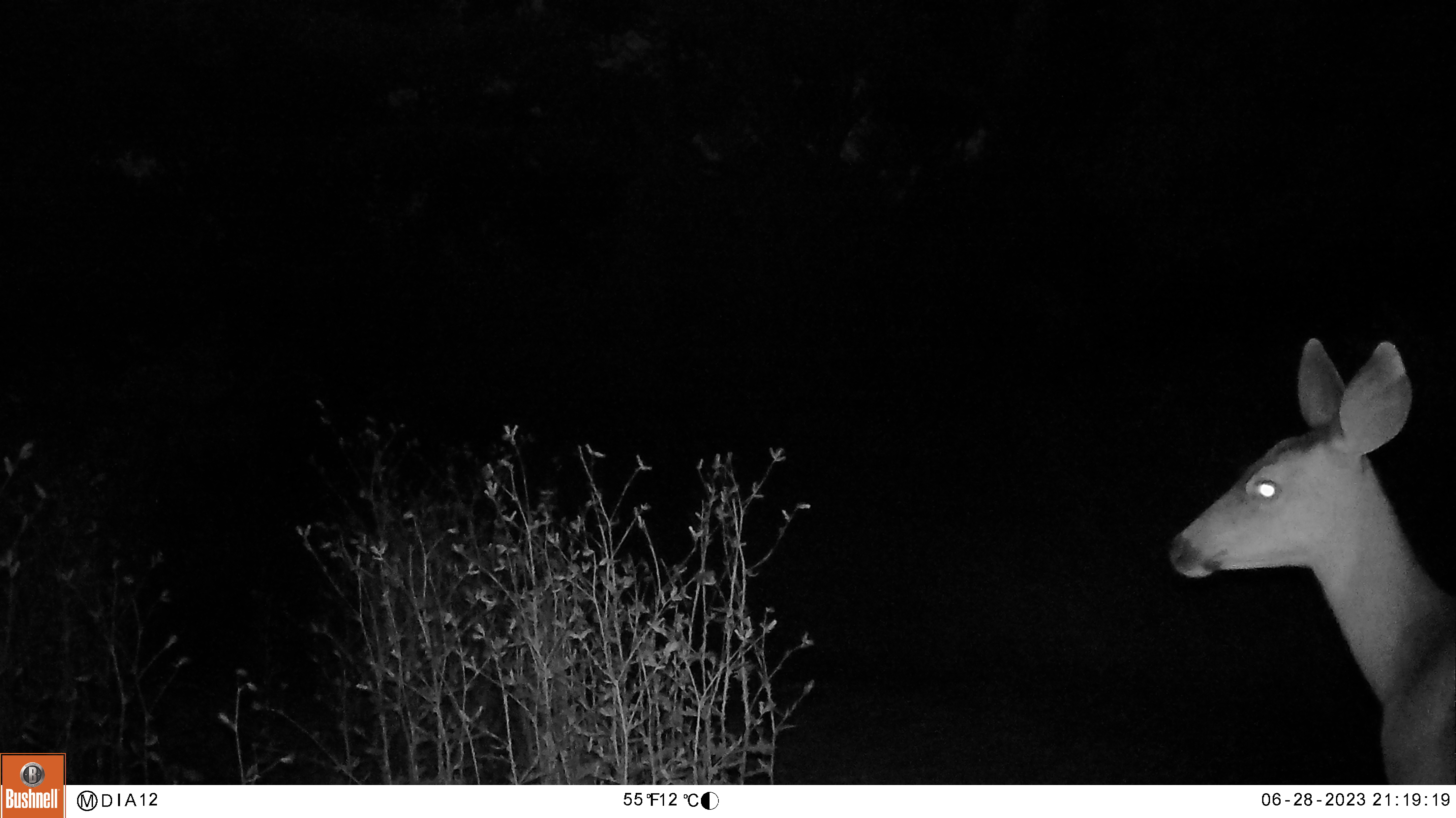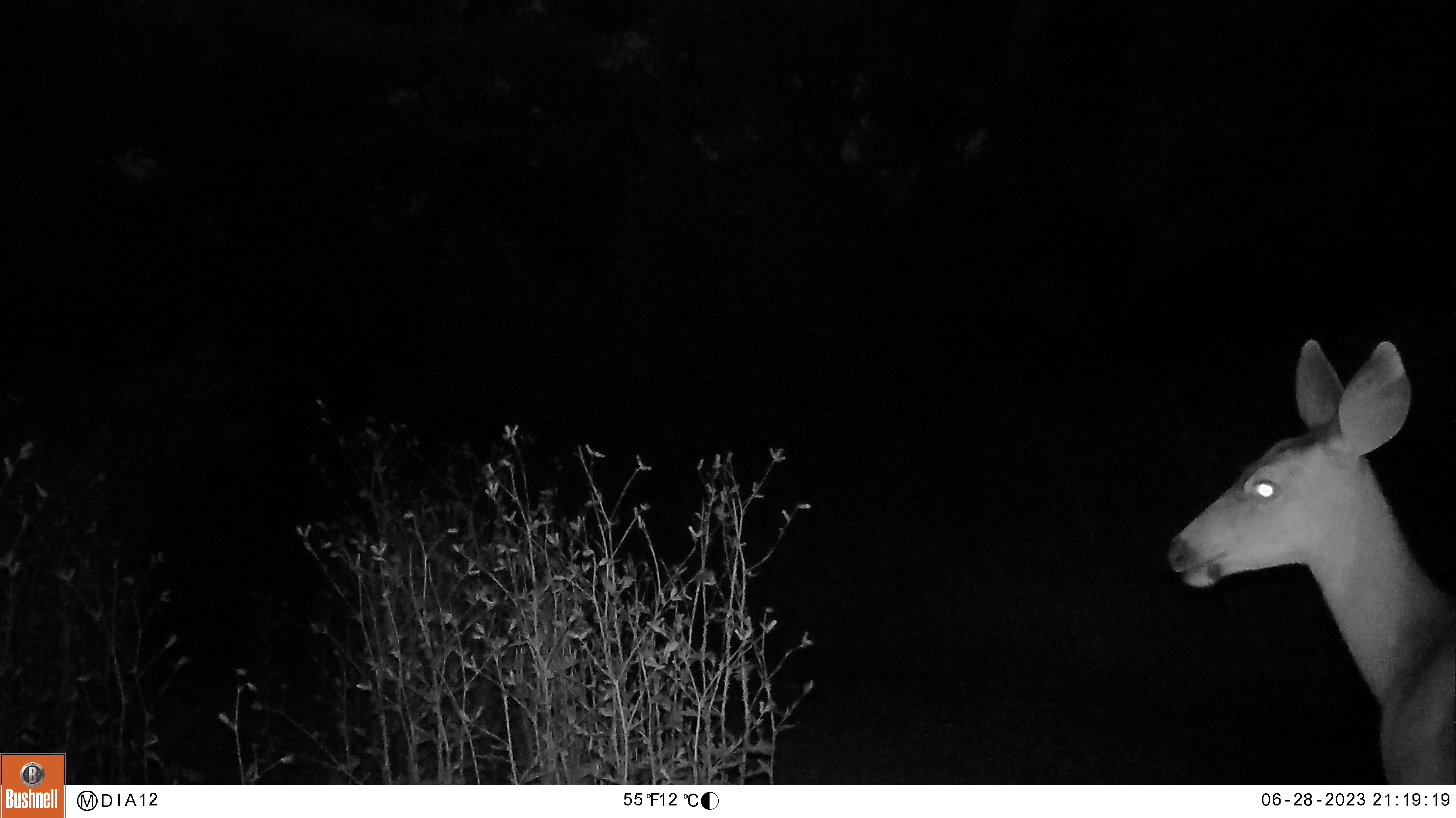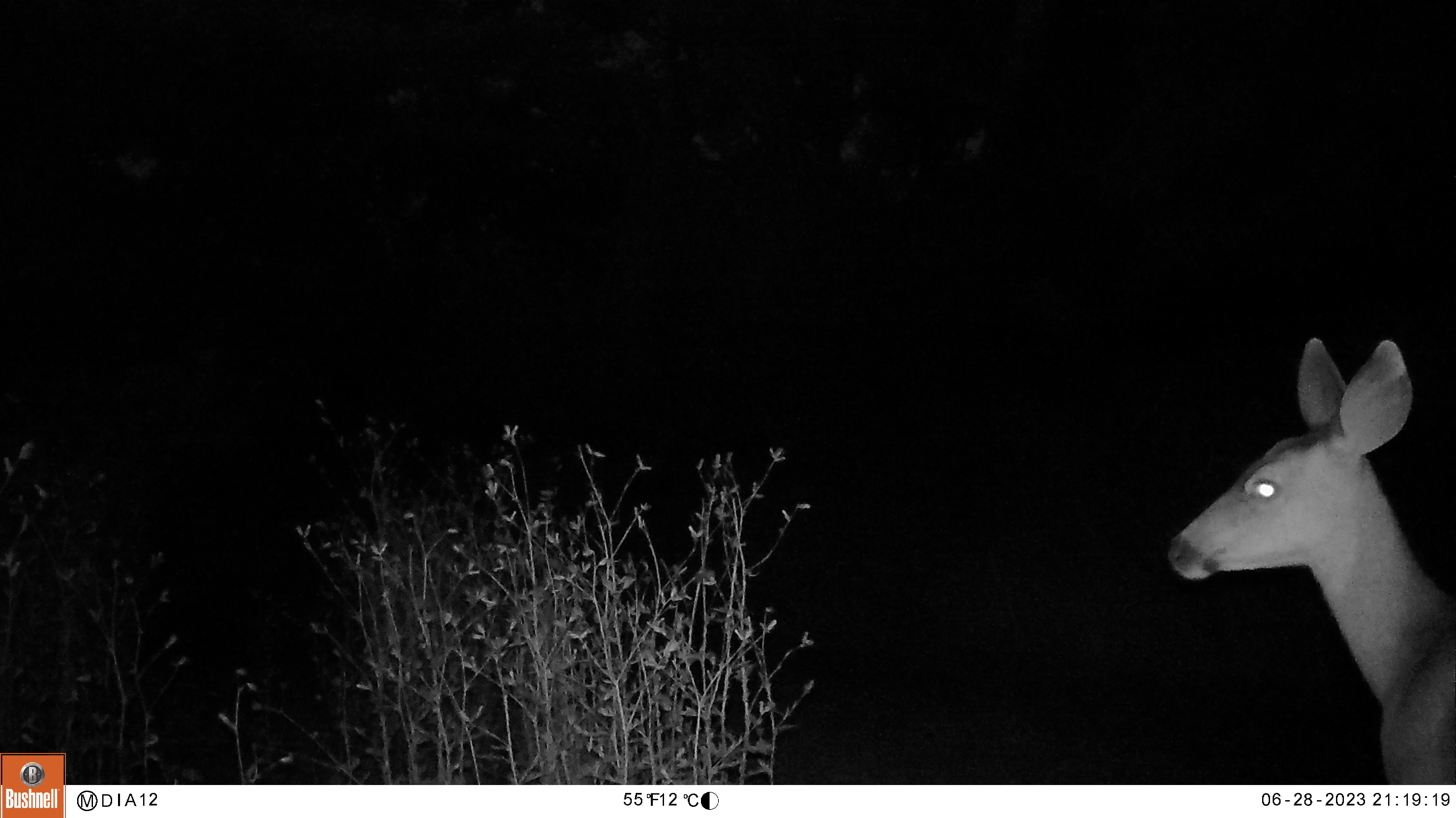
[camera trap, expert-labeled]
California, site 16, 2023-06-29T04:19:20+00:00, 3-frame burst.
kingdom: Animalia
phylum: Chordata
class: Mammalia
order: Artiodactyla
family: Cervidae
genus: Odocoileus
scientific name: Odocoileus hemionus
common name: mule deer